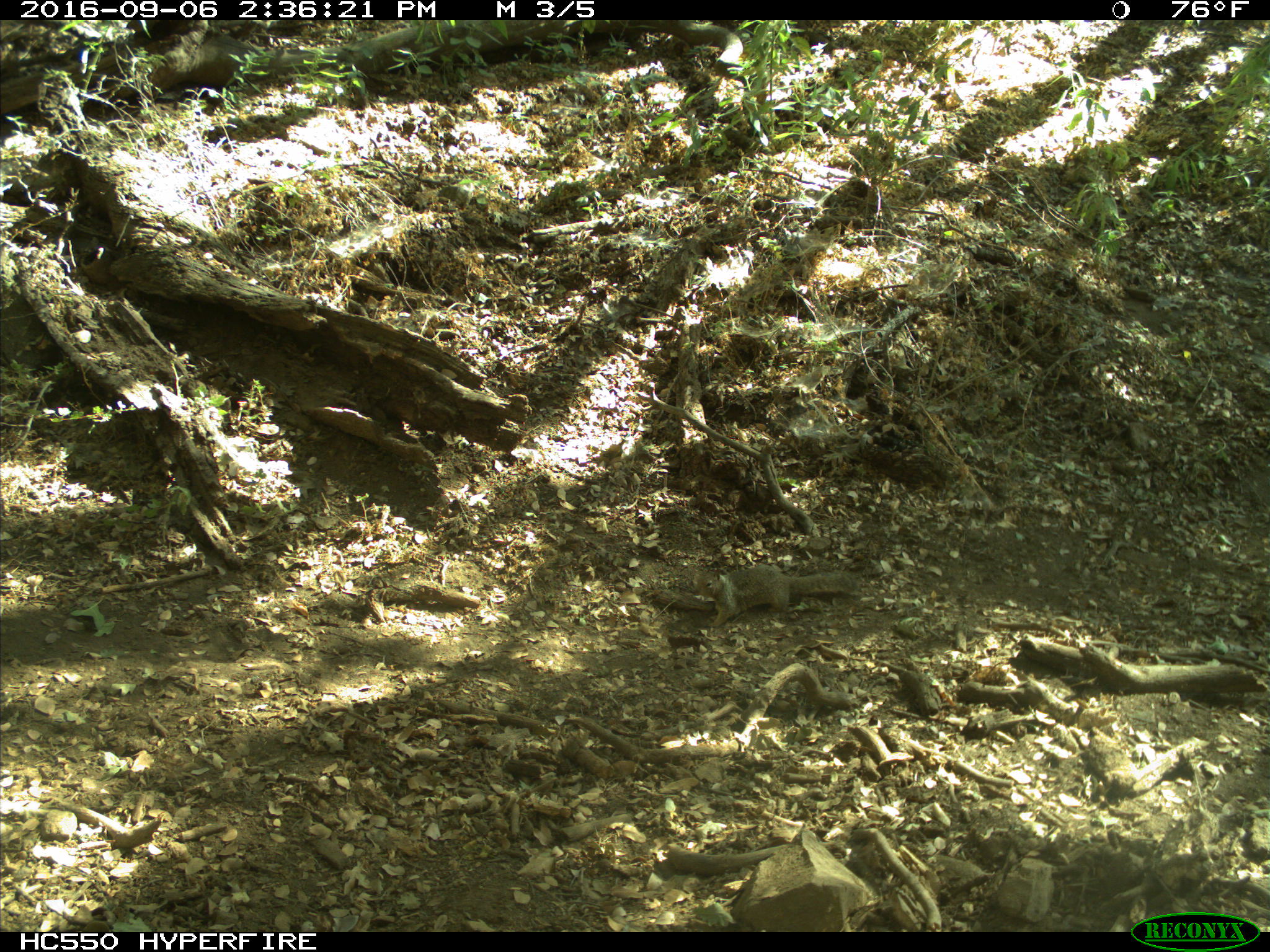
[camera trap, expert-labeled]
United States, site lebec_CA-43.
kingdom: Animalia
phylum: Chordata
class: Mammalia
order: Rodentia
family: Sciuridae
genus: Otospermophilus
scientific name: Otospermophilus beecheyi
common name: california ground squirrel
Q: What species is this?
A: Otospermophilus beecheyi (california ground squirrel).